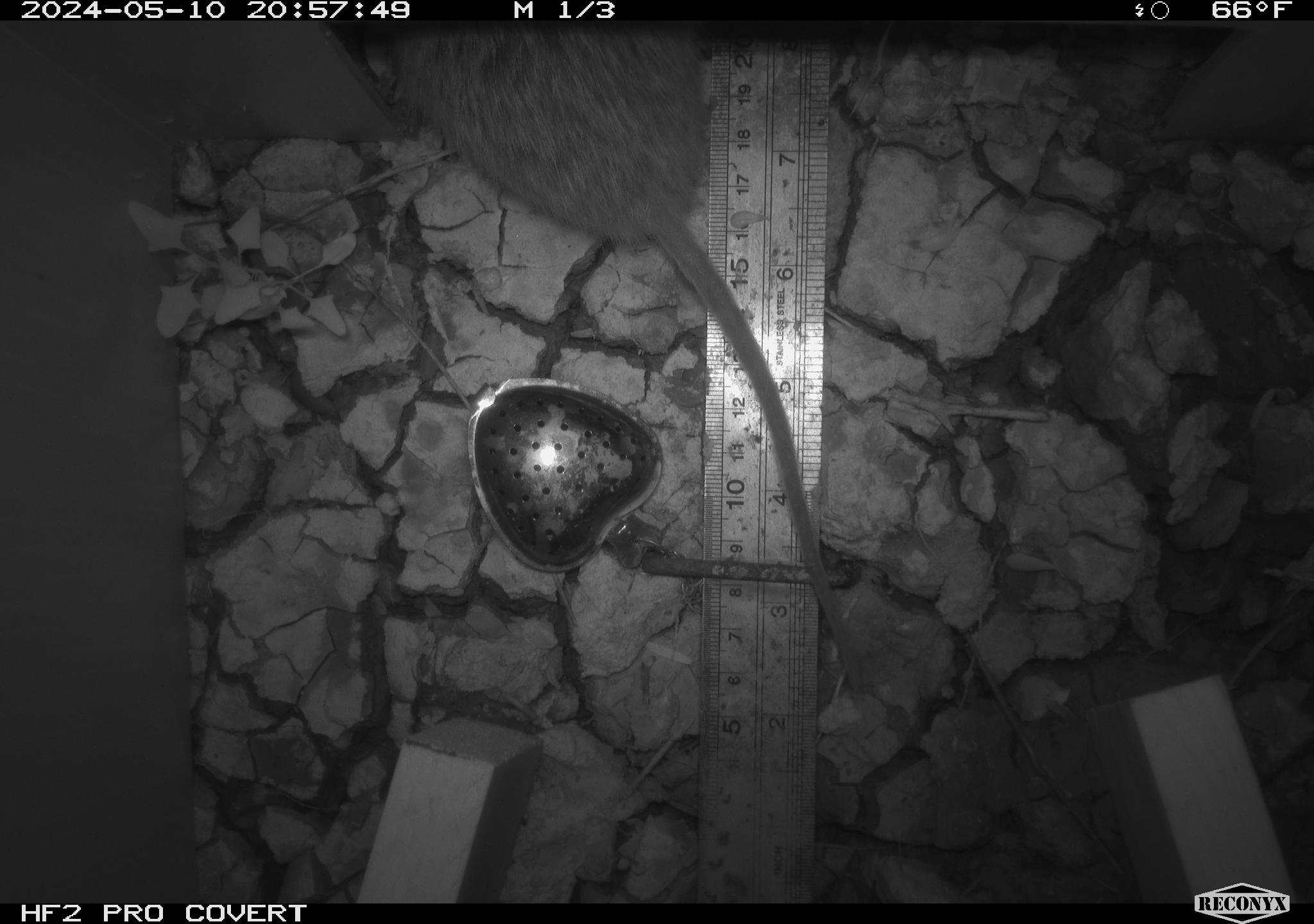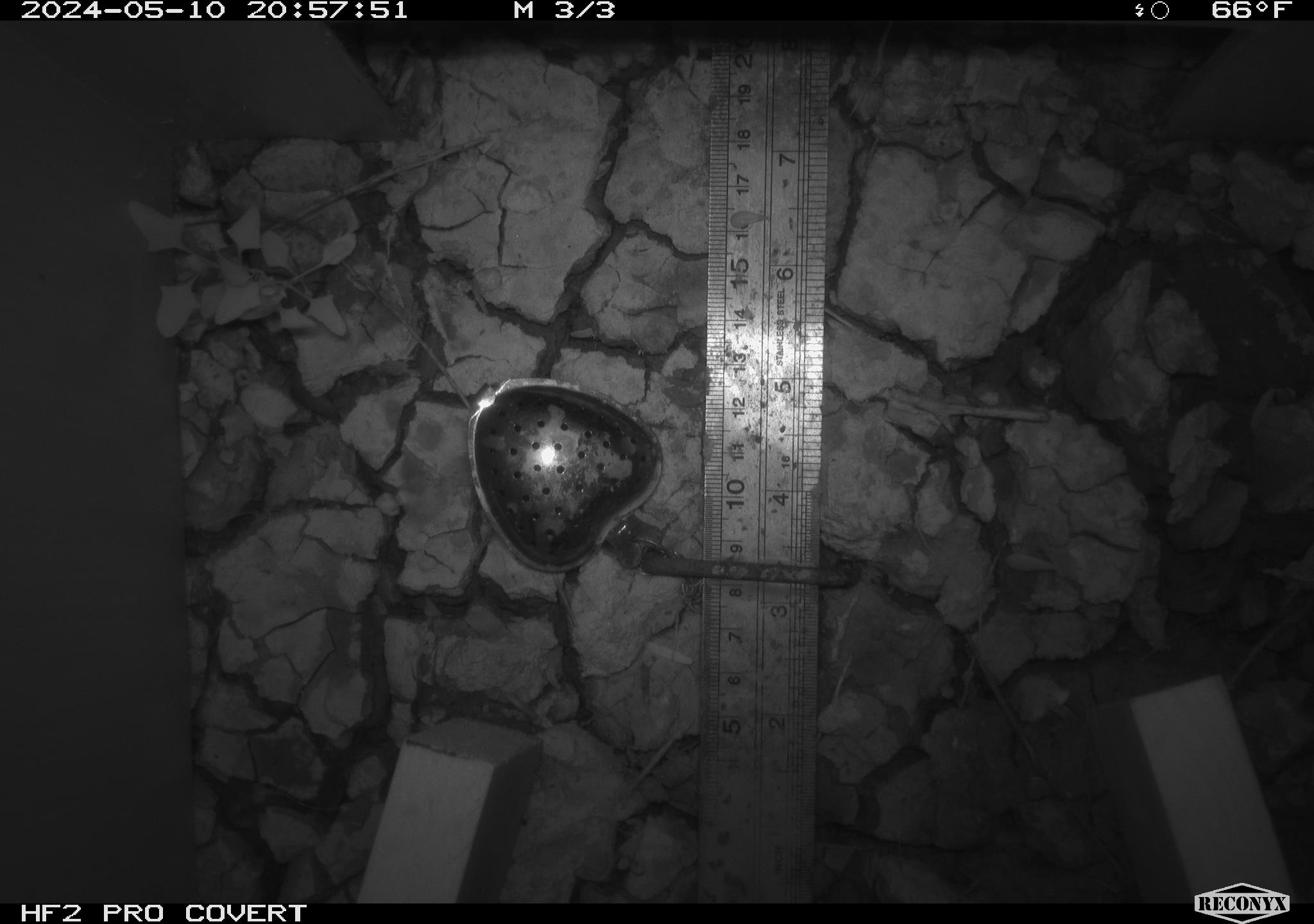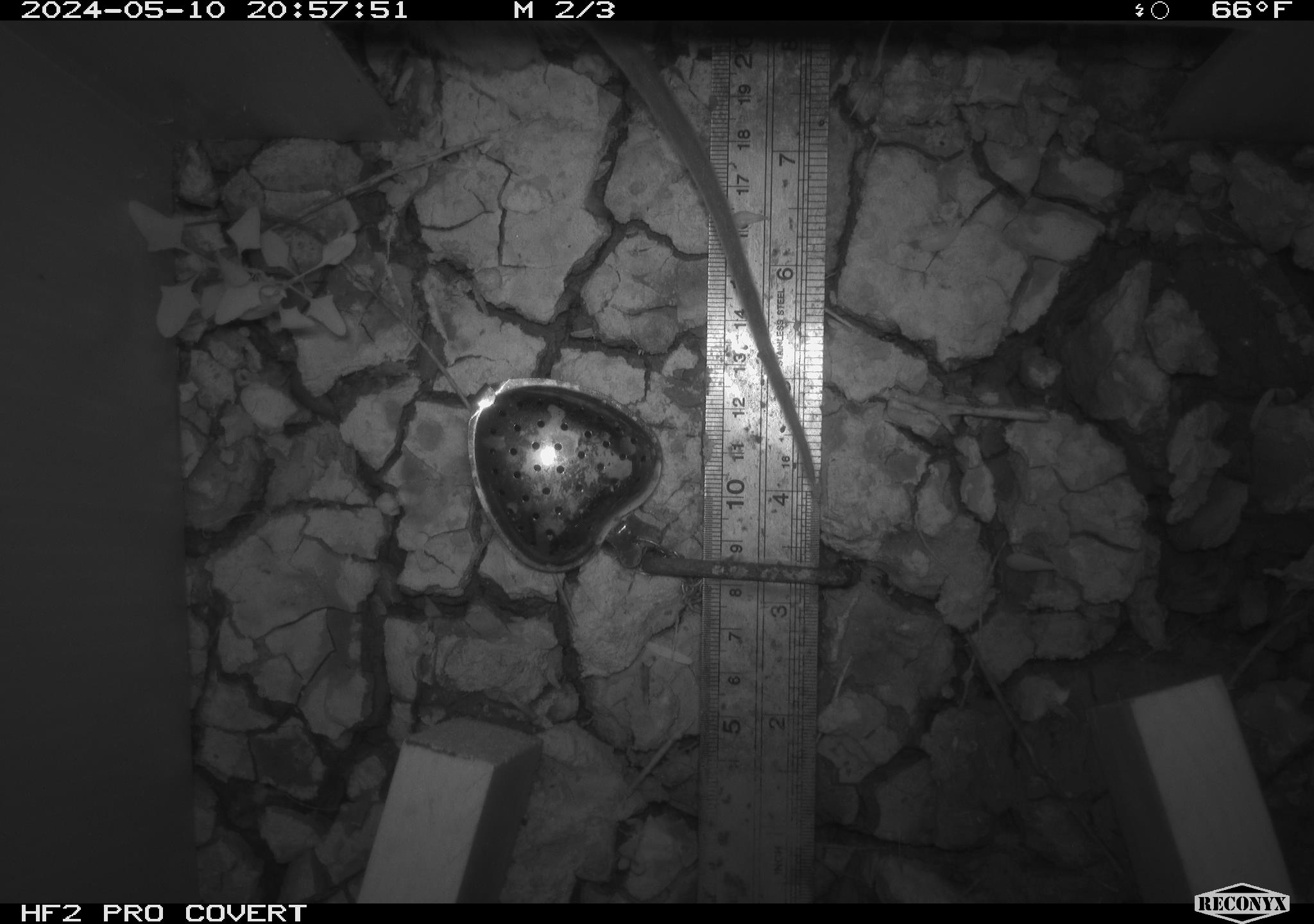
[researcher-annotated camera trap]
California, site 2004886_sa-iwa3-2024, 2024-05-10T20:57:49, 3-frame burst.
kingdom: Animalia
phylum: Chordata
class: Mammalia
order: Rodentia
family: Cricetidae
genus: Sigmodon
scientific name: Sigmodon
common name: cotton rat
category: sigmodon species